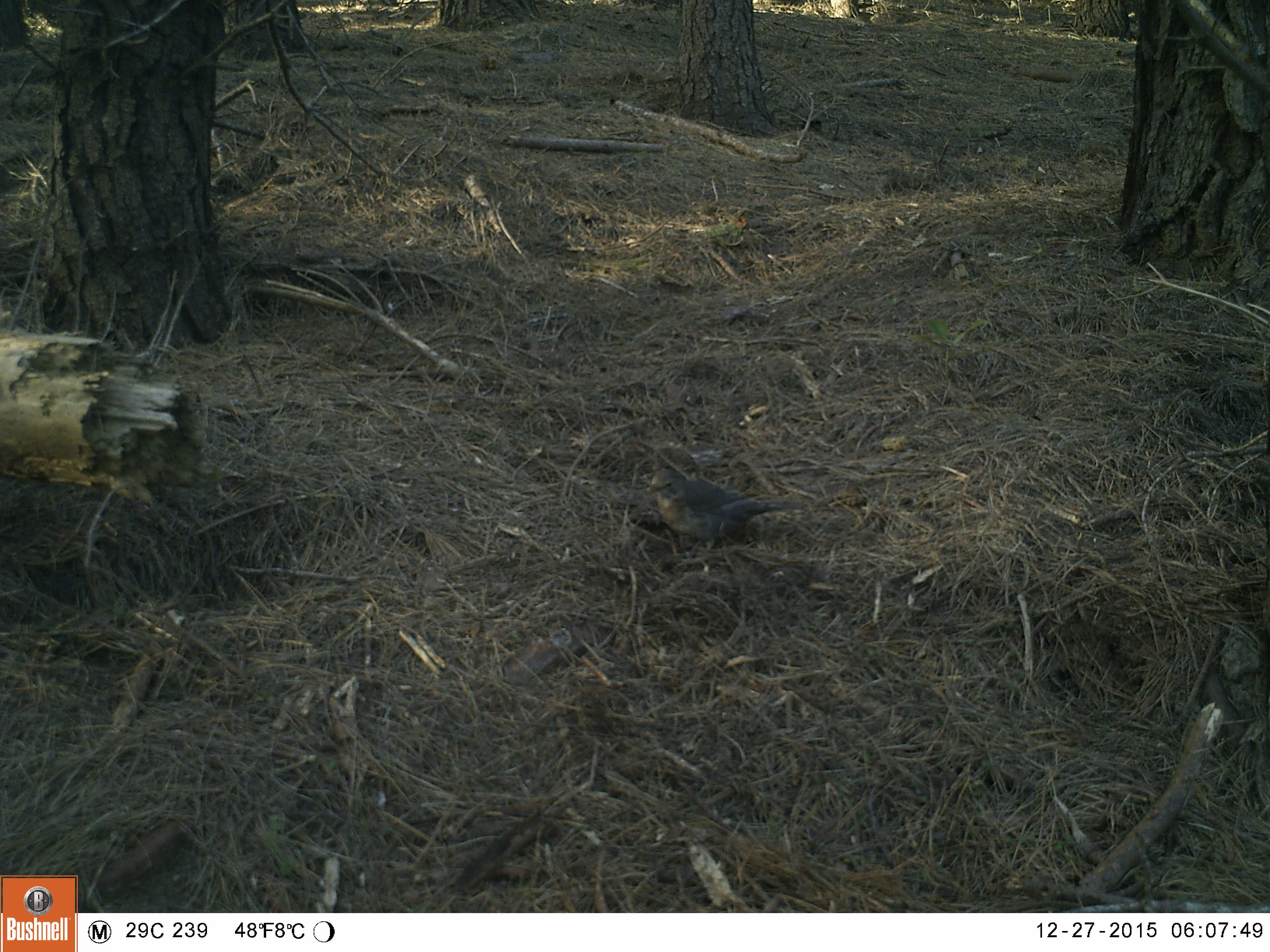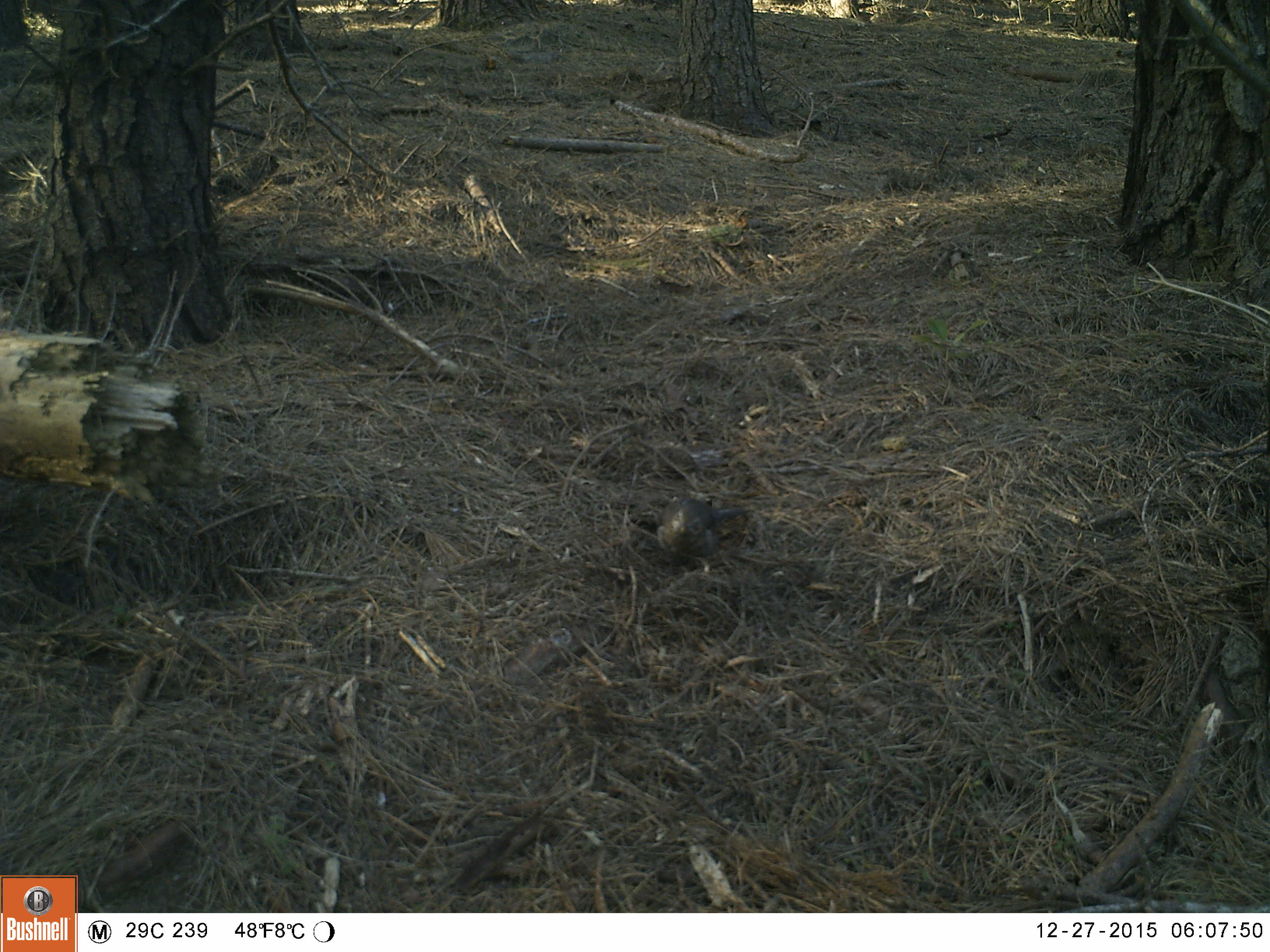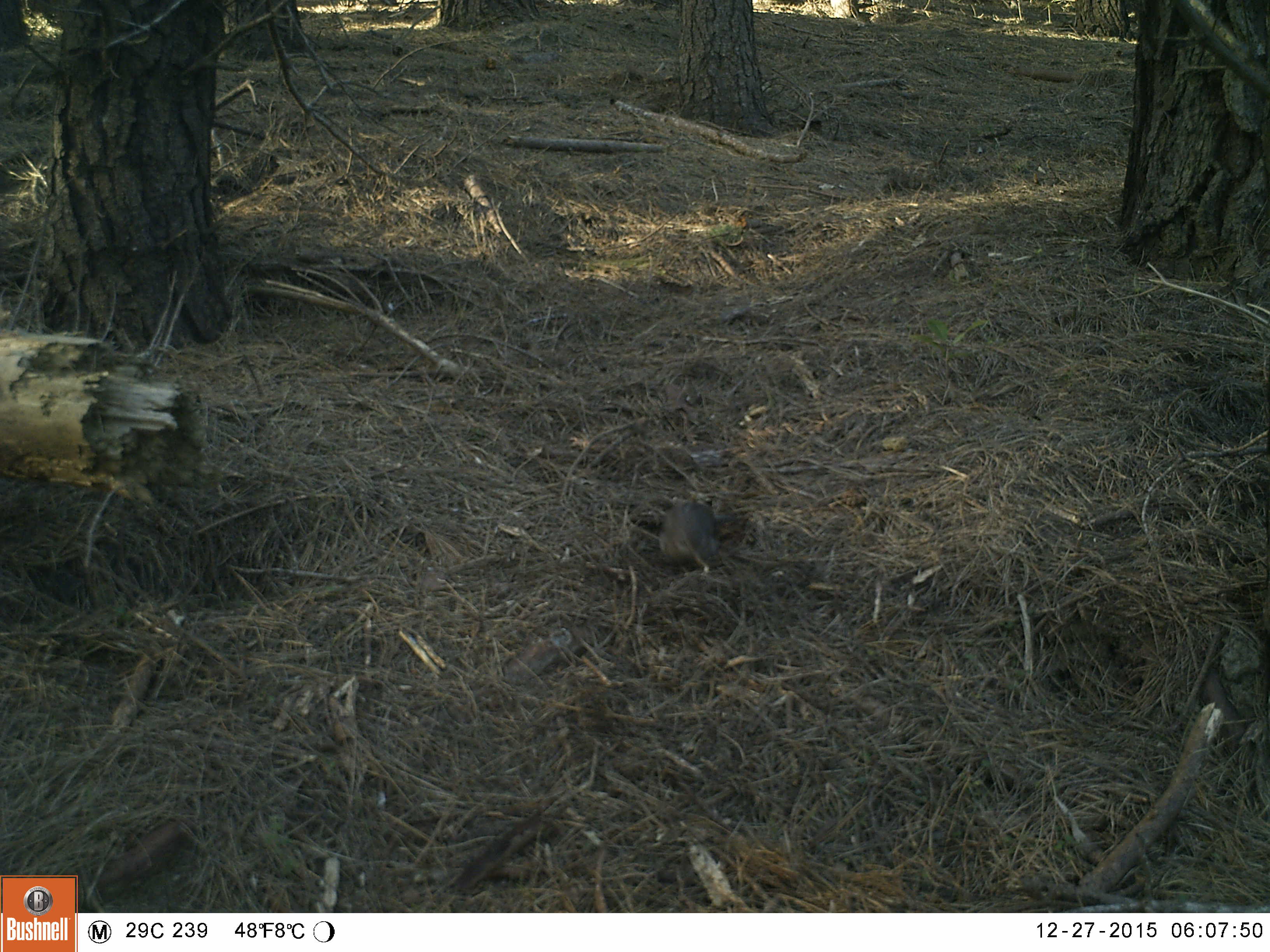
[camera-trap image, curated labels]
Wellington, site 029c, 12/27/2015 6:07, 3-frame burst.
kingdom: Animalia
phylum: Chordata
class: Aves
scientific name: Aves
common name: bird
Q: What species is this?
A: Bird (Aves).